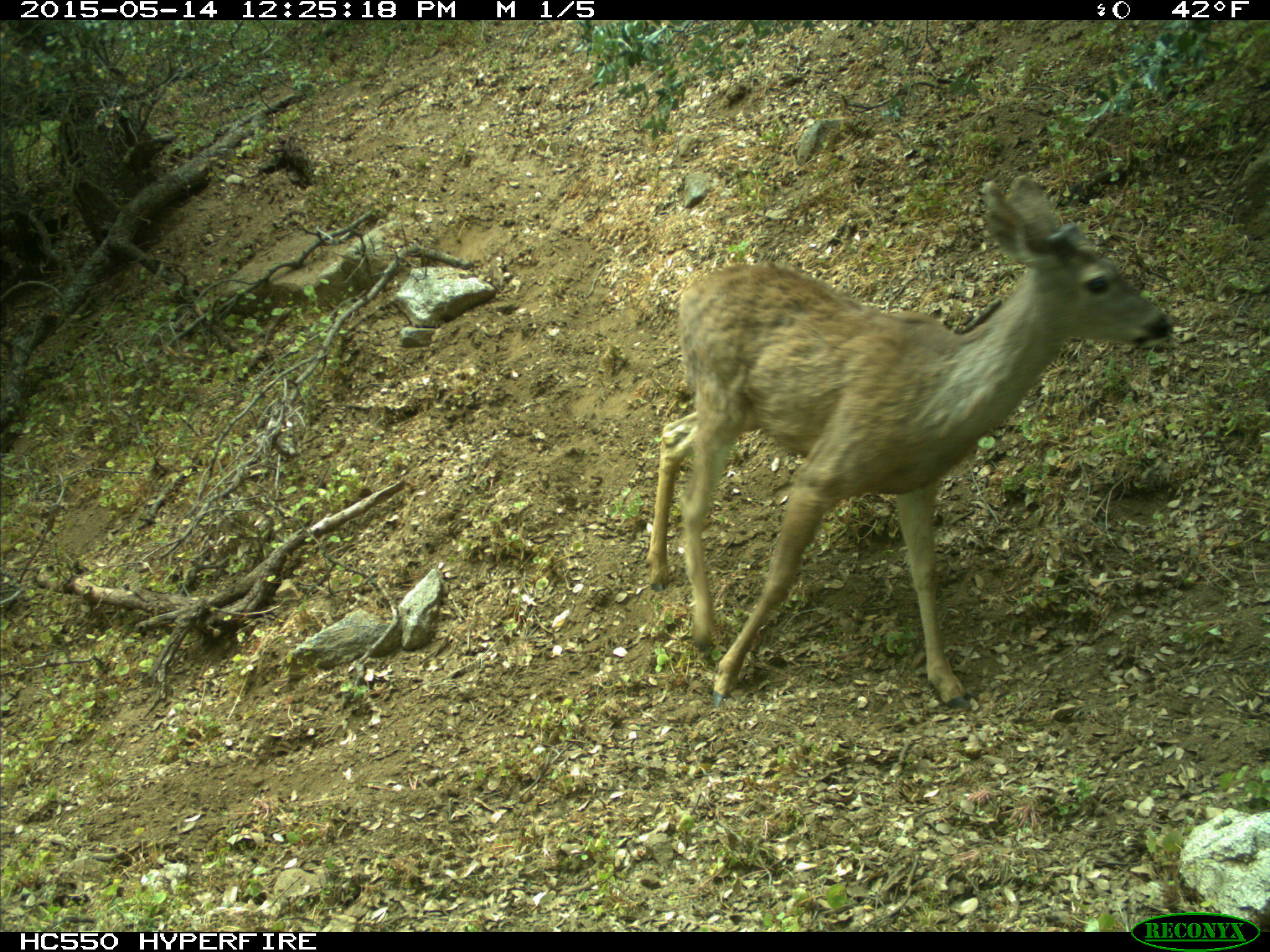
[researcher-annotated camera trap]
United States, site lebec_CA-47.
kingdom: Animalia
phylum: Chordata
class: Mammalia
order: Artiodactyla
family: Cervidae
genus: Odocoileus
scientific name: Odocoileus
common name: deer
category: unidentified deer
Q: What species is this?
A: Unidentified deer (deer) (Odocoileus).